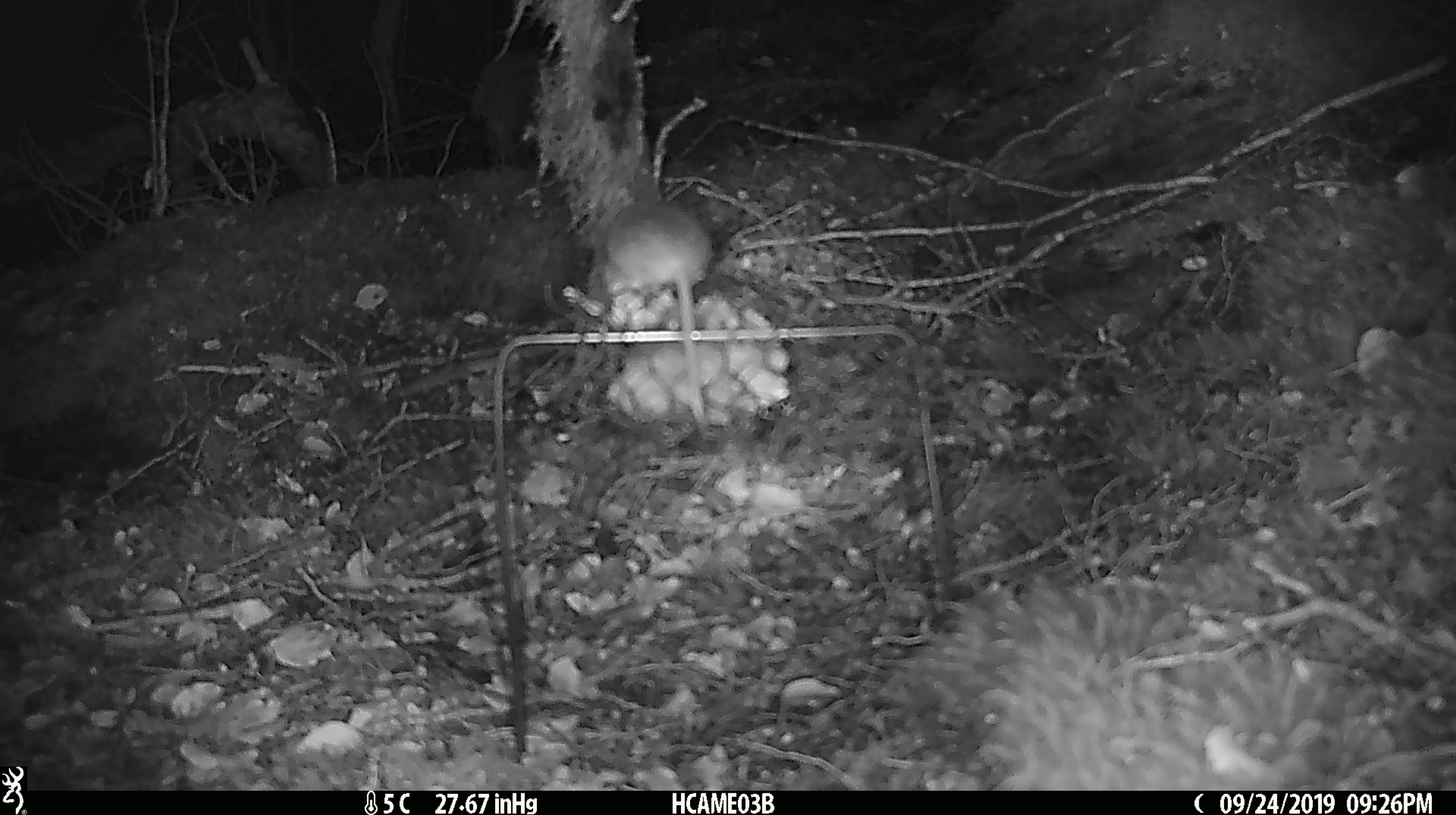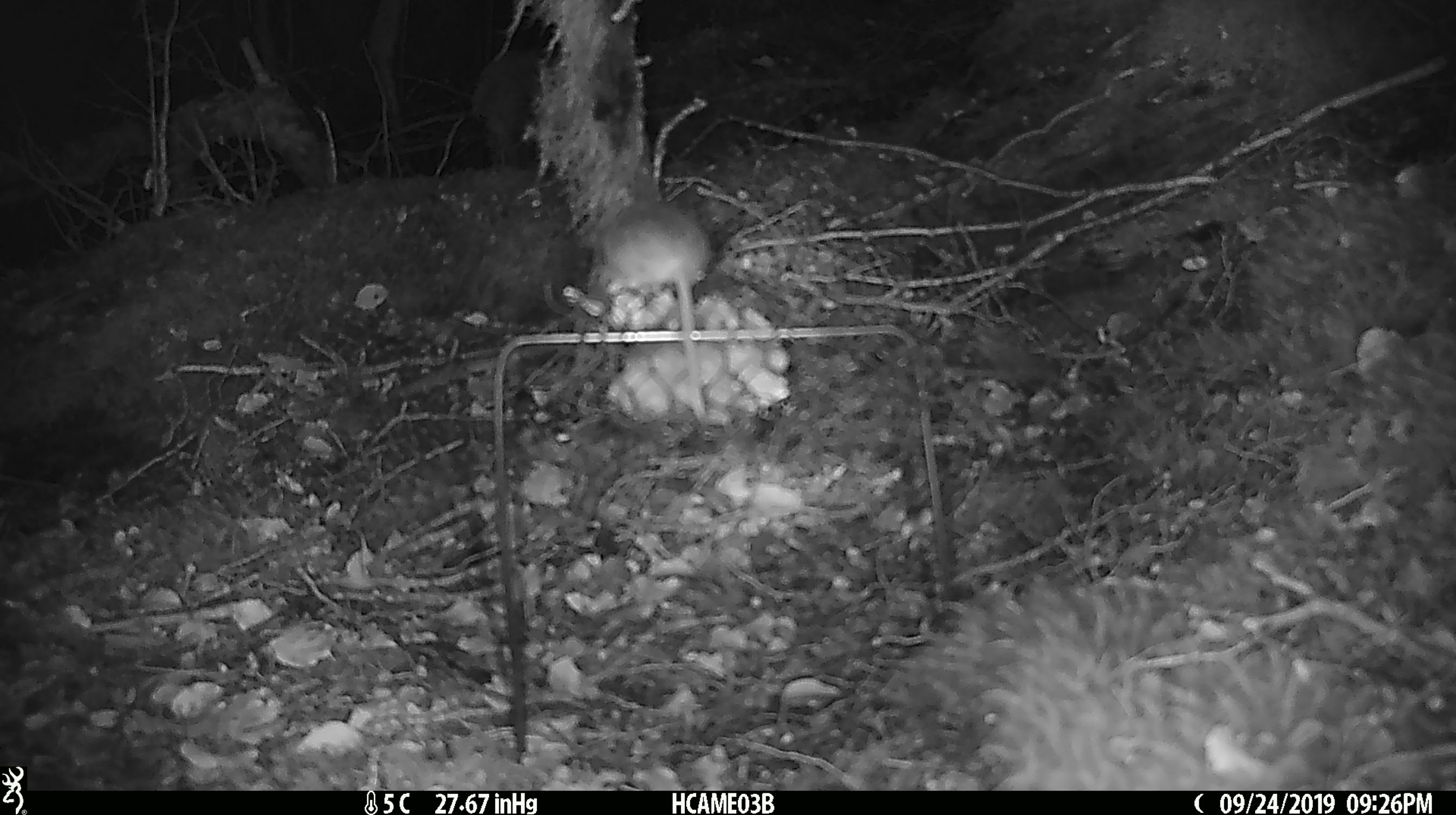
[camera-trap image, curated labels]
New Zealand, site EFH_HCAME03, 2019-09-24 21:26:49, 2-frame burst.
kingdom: Animalia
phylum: Chordata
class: Mammalia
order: Rodentia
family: Muridae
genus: Mus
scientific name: Mus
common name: mouse